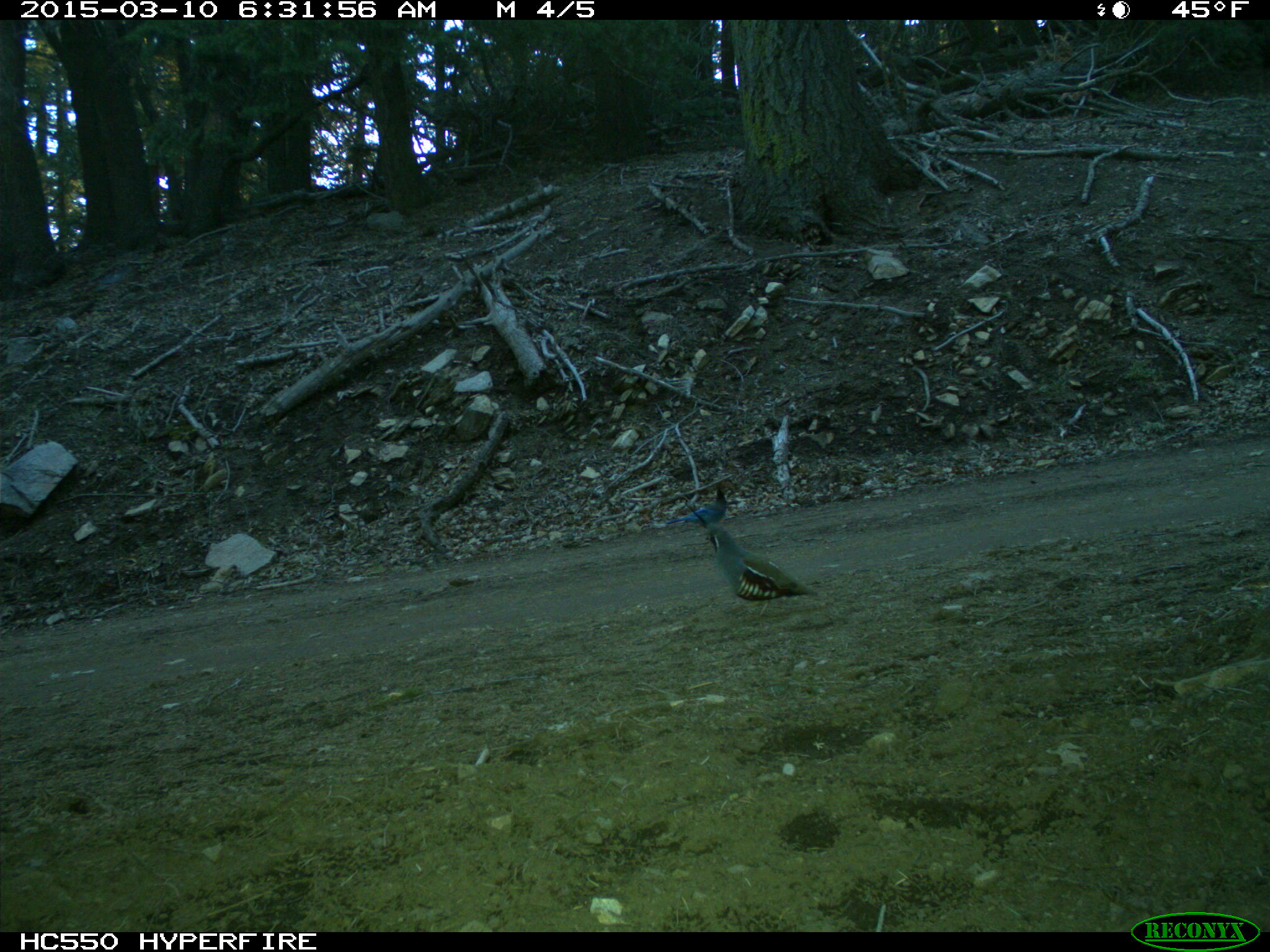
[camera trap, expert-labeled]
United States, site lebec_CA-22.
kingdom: Animalia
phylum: Chordata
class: Aves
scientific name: Aves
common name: birds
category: unidentified bird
Unidentified bird (birds) (Aves).